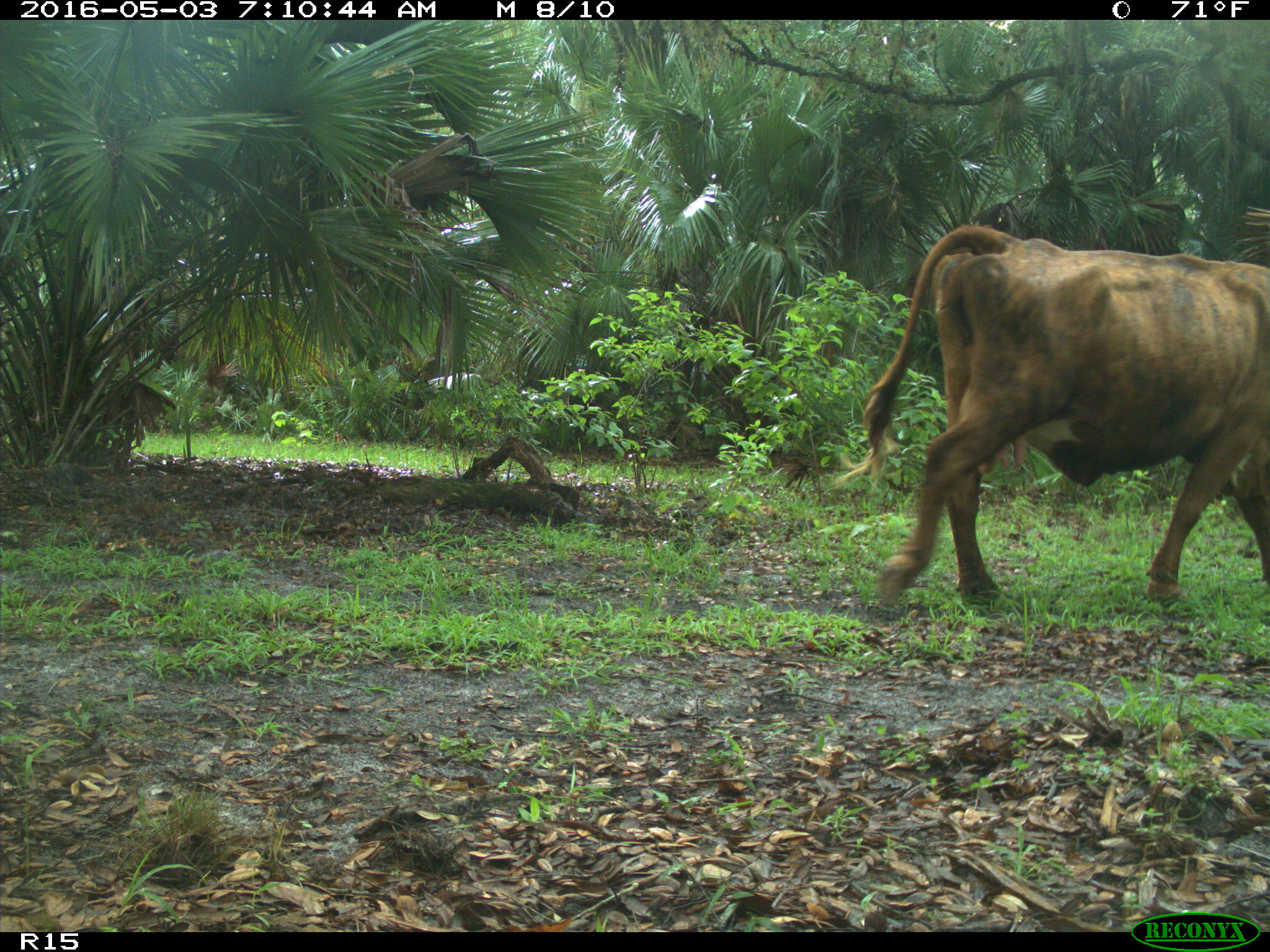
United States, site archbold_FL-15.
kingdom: Animalia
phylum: Chordata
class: Mammalia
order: Artiodactyla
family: Bovidae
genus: Bos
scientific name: Bos taurus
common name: domestic cow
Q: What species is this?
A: Bos taurus (domestic cow).